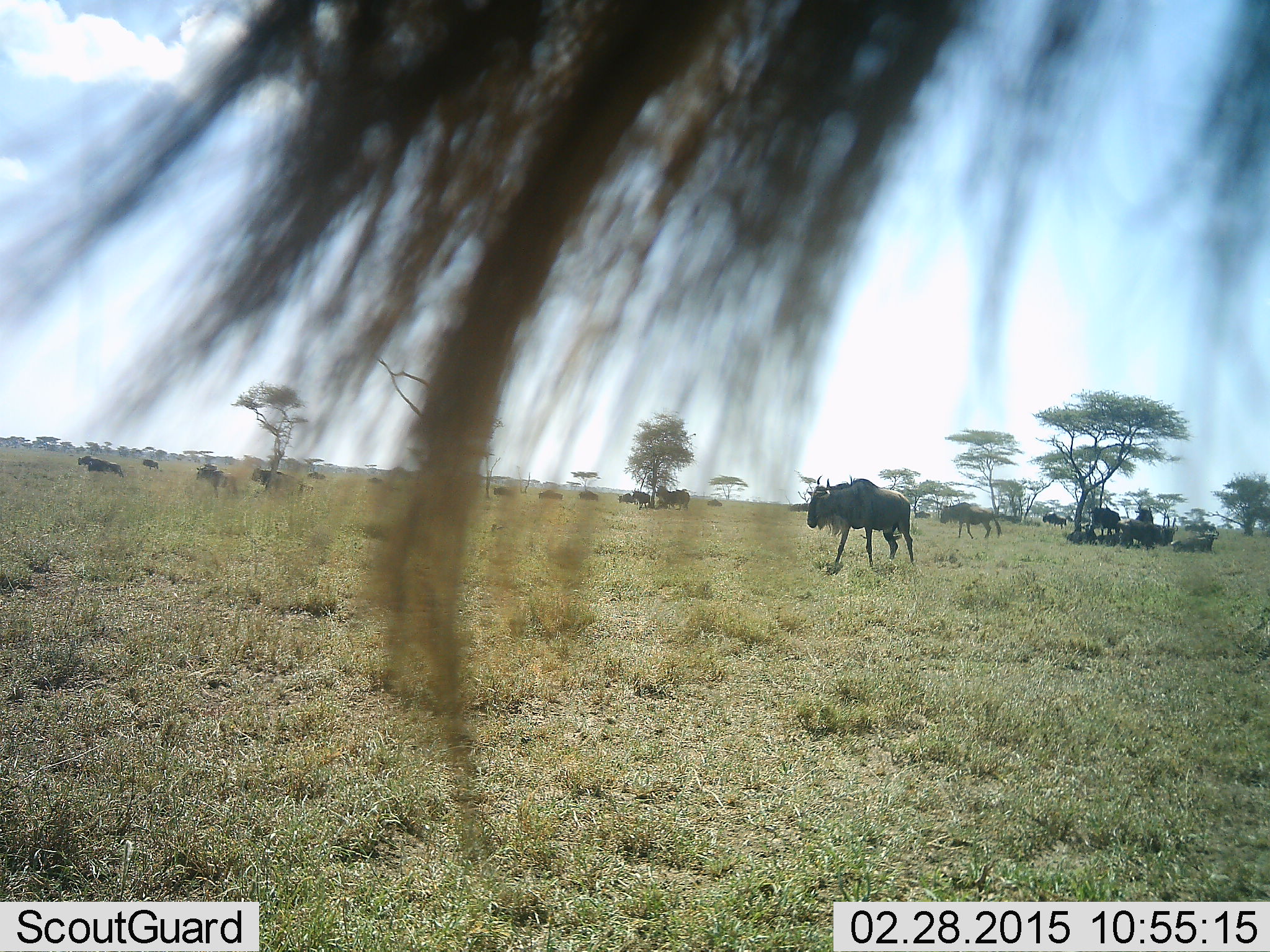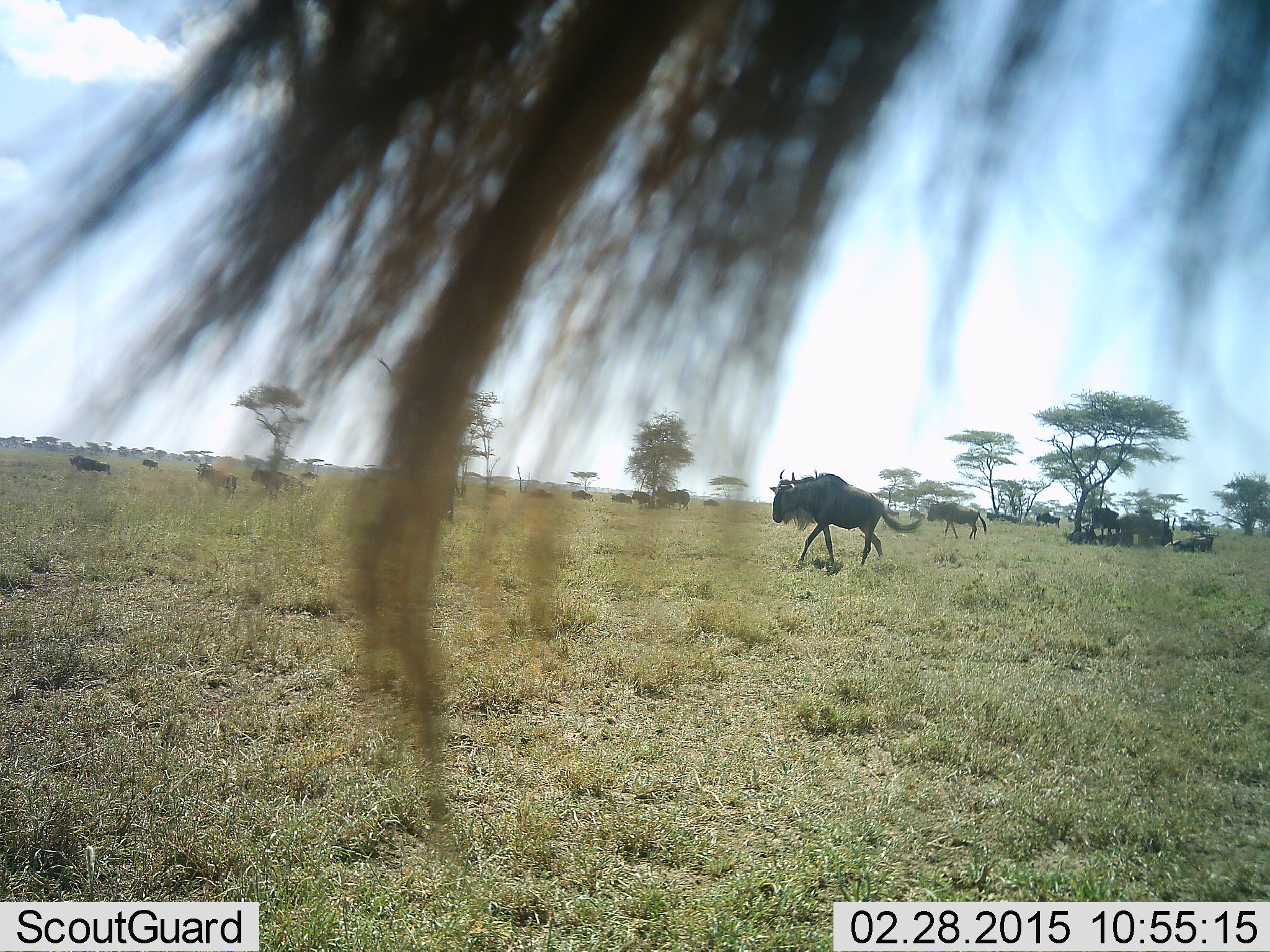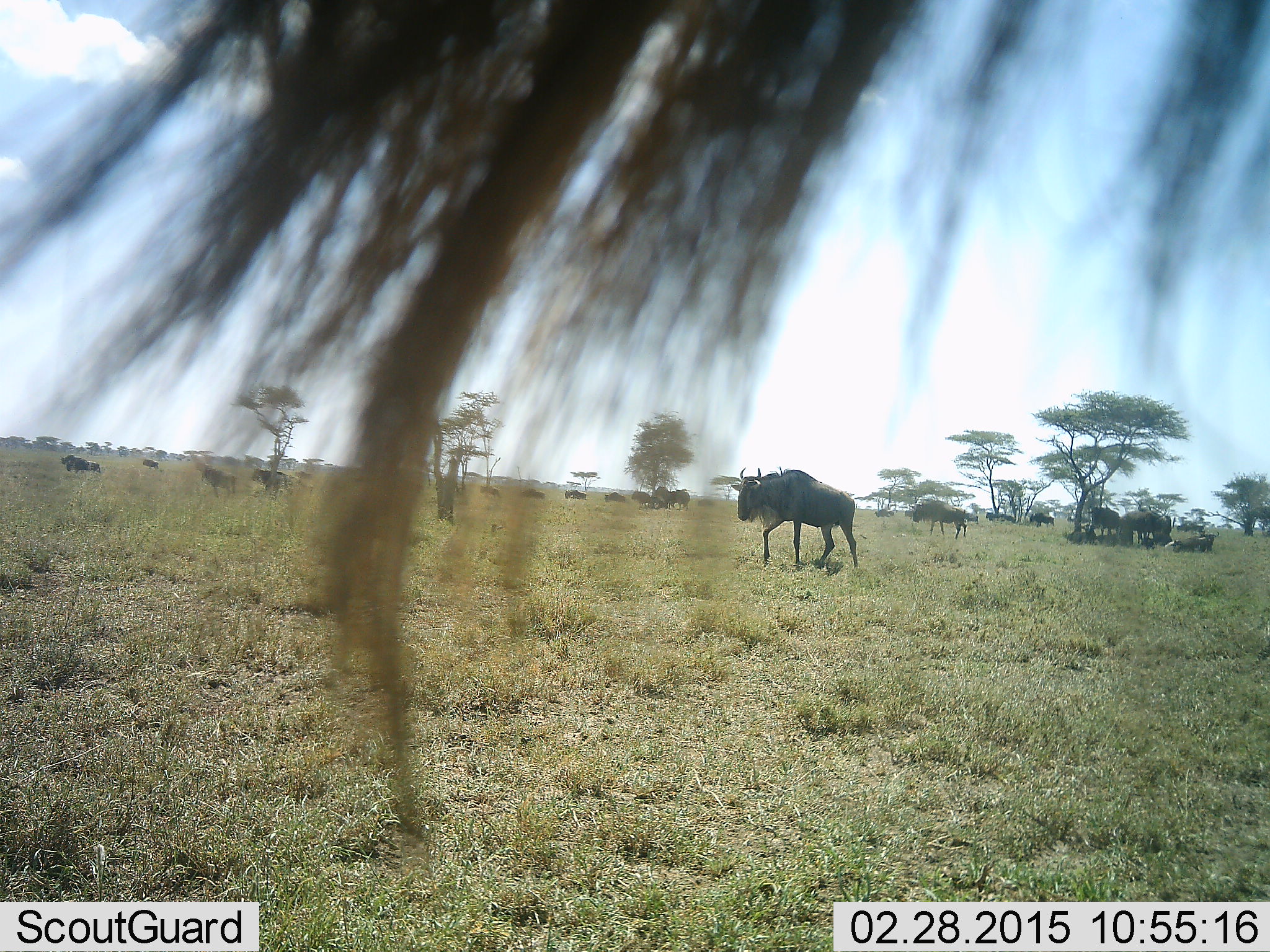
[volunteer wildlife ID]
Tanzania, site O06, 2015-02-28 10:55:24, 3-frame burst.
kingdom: Animalia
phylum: Chordata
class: Mammalia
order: Artiodactyla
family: Bovidae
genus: Connochaetes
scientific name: Connochaetes taurinus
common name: blue wildebeest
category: wildebeest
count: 11-50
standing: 50%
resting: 50%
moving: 100%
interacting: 0%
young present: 10%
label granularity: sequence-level